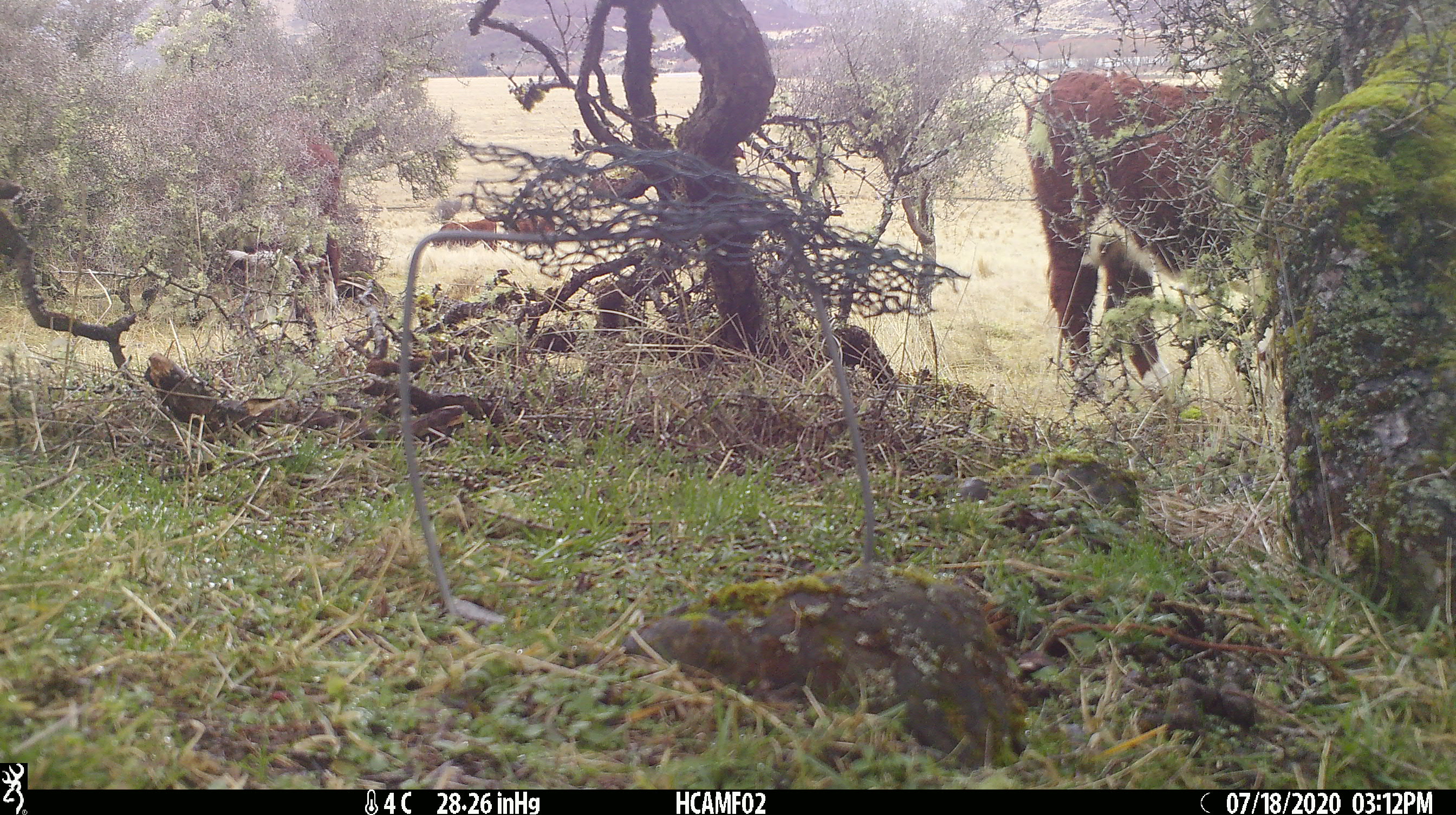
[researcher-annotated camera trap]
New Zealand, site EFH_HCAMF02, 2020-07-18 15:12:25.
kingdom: Animalia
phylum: Chordata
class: Mammalia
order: Artiodactyla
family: Bovidae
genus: Bos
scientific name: Bos taurus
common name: domestic cow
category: cow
Cow (domestic cow) (Bos taurus).